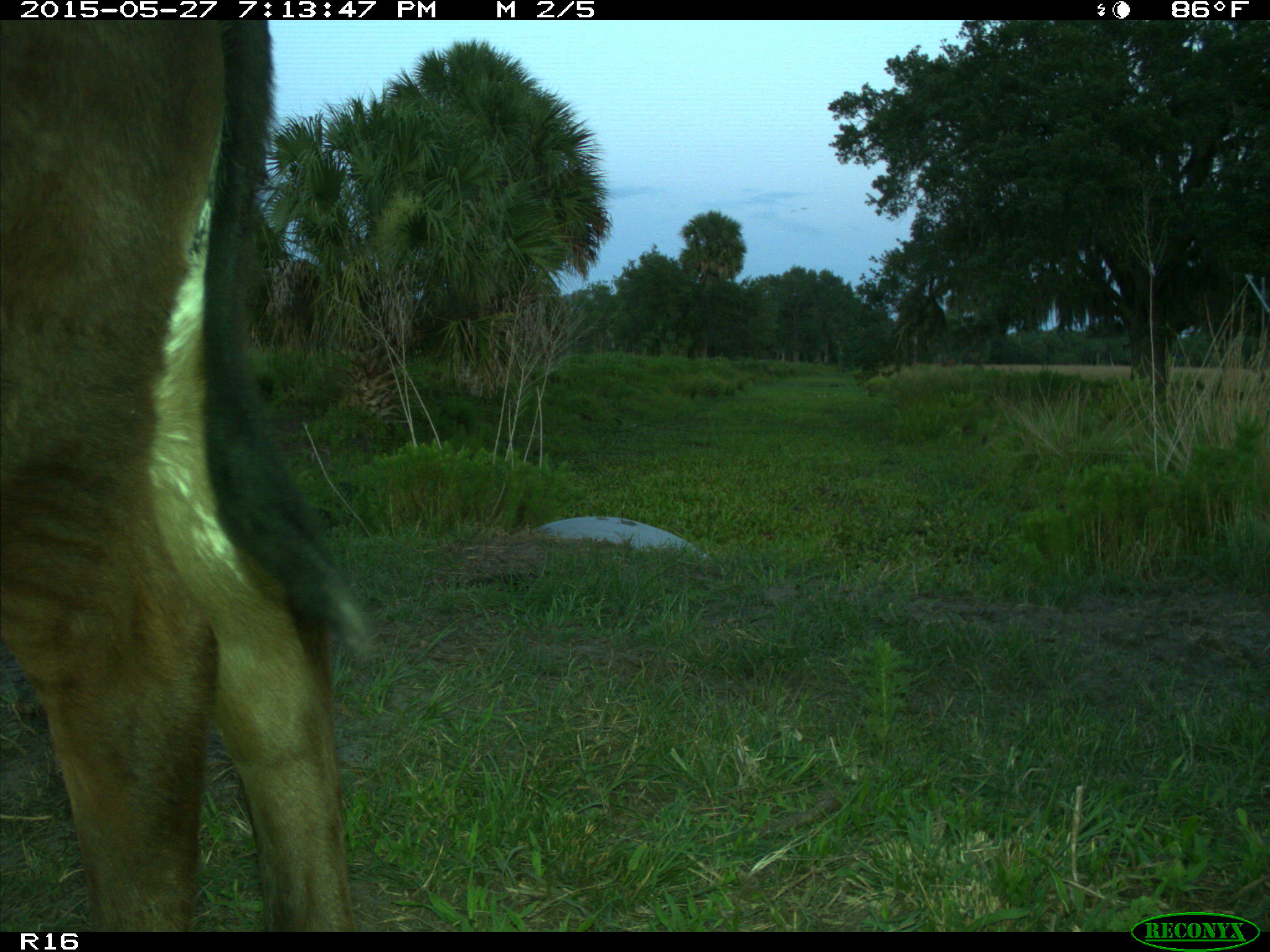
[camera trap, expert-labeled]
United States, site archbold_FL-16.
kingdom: Animalia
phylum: Chordata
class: Mammalia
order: Artiodactyla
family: Bovidae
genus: Bos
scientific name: Bos taurus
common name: domestic cow